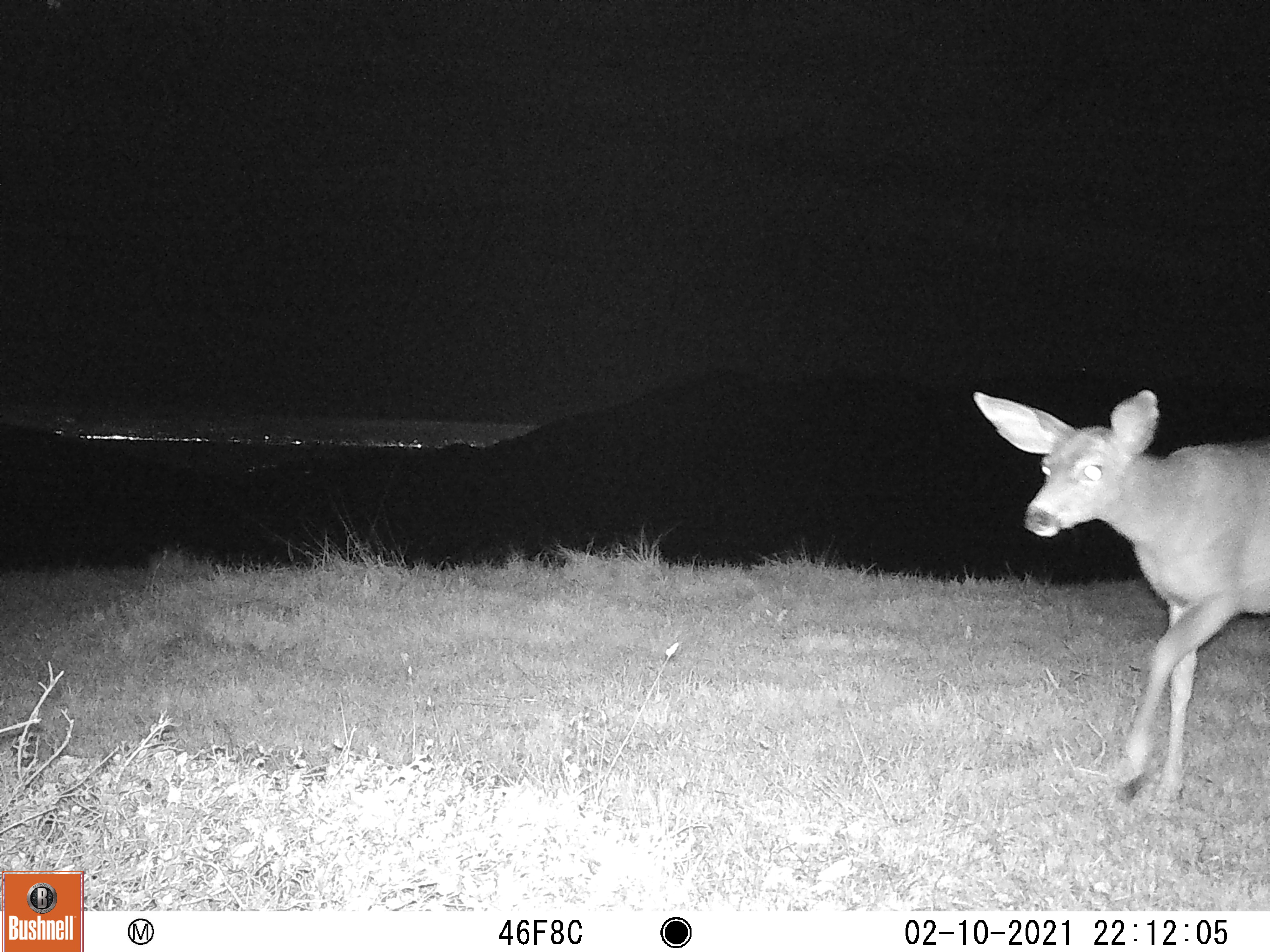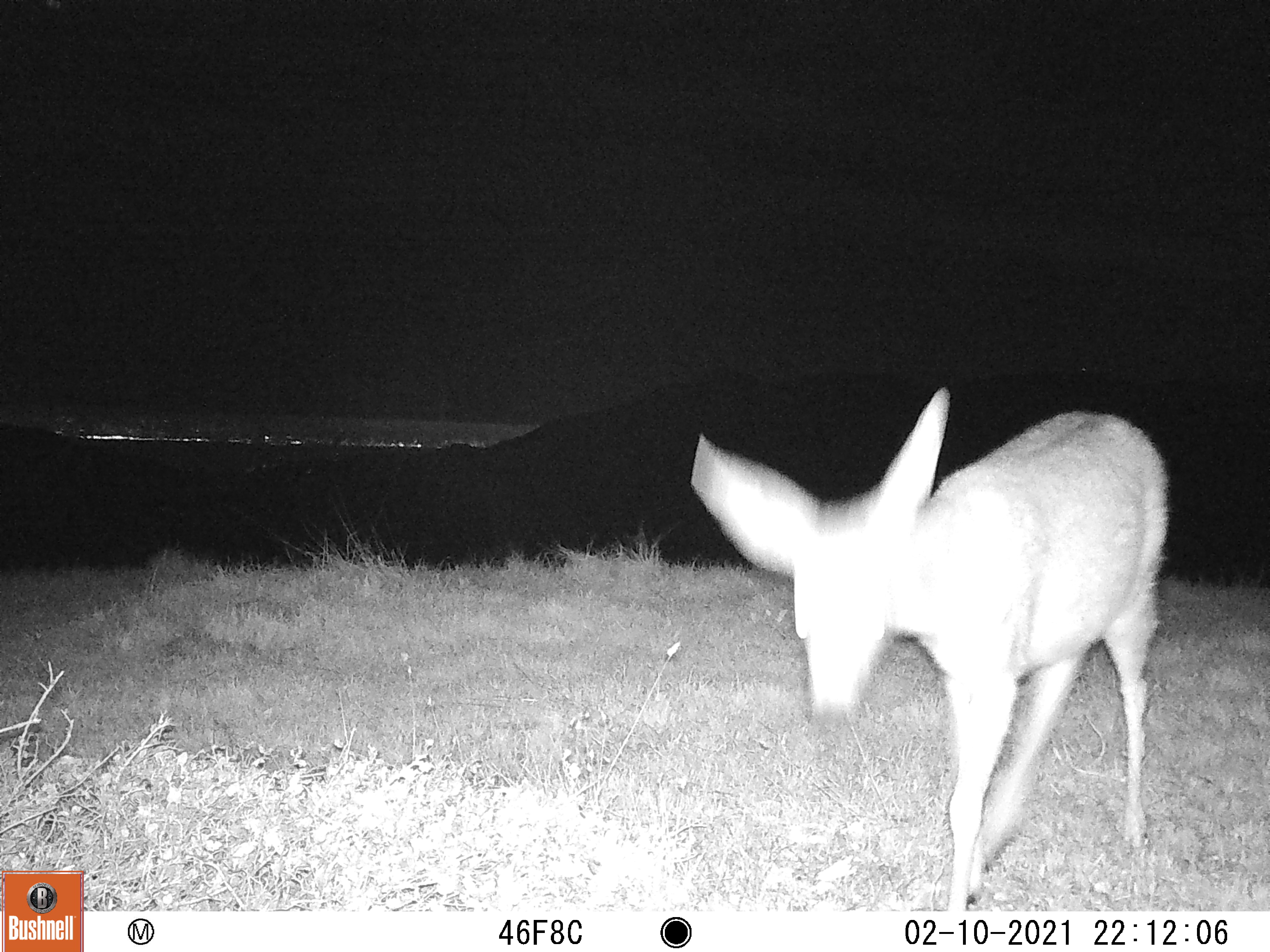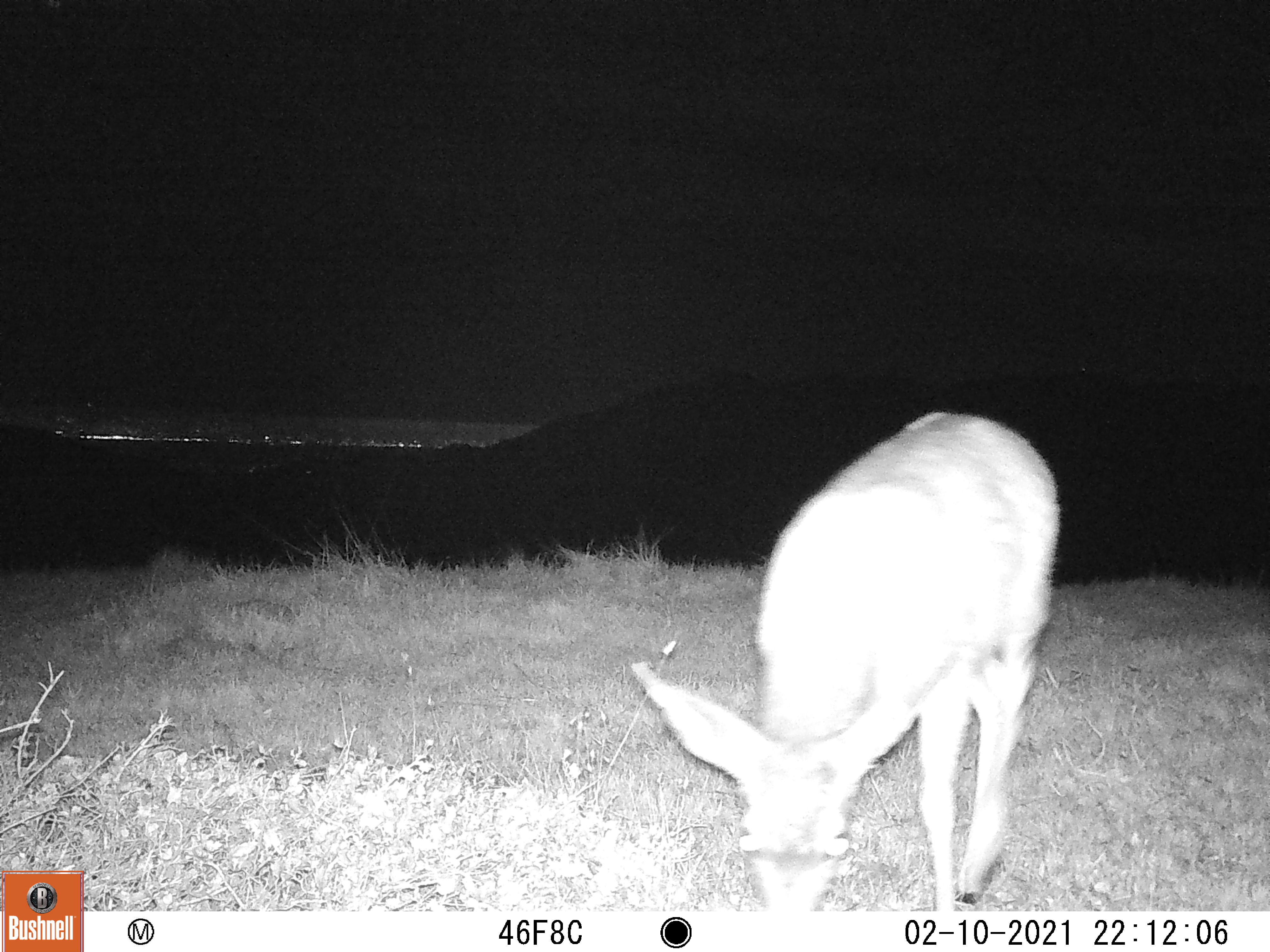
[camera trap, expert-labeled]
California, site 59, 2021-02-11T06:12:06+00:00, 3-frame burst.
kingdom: Animalia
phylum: Chordata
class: Mammalia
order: Artiodactyla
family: Cervidae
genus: Odocoileus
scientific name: Odocoileus hemionus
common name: mule deer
Mule deer (Odocoileus hemionus).